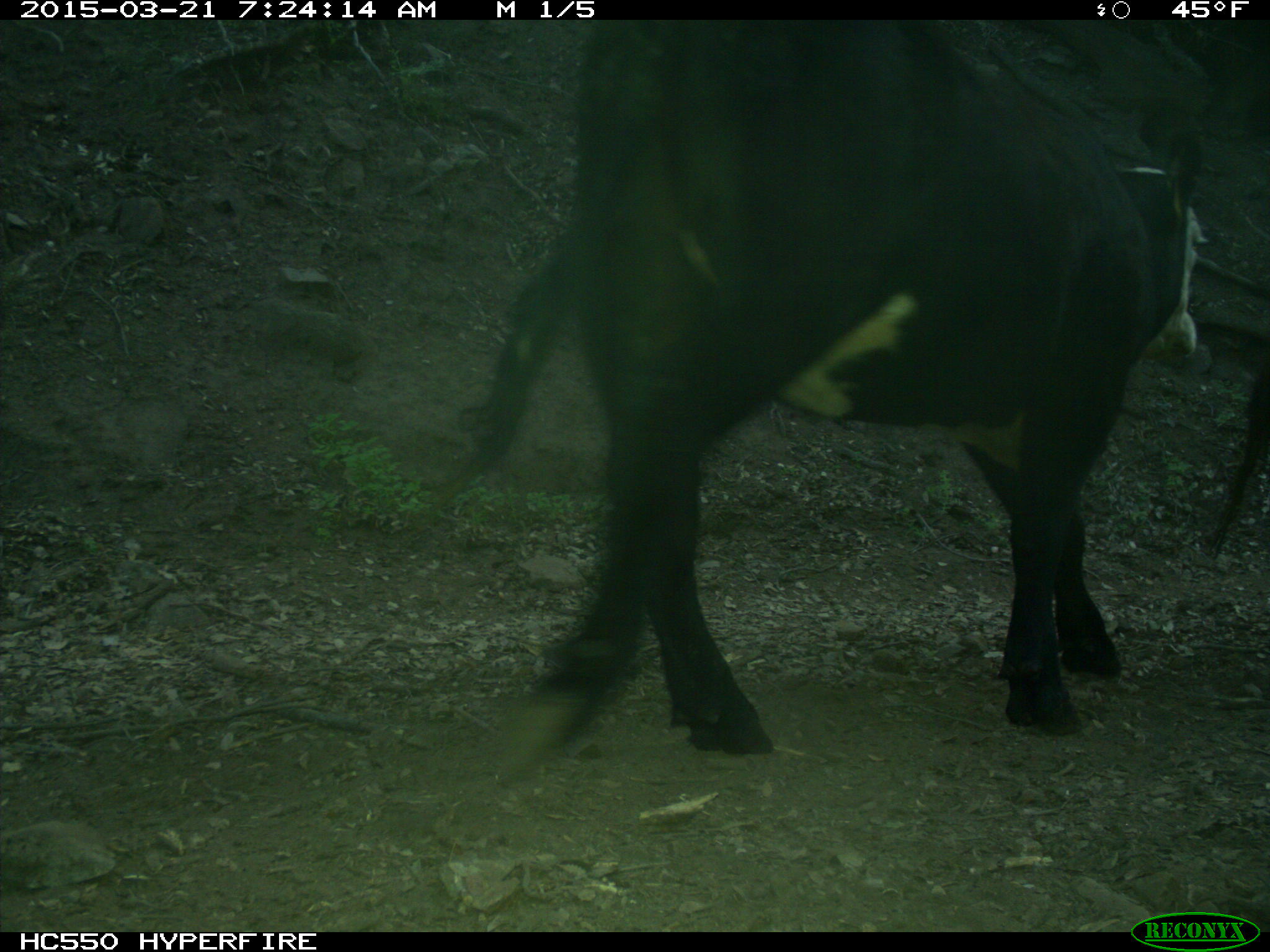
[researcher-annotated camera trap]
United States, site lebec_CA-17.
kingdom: Animalia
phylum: Chordata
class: Mammalia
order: Artiodactyla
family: Bovidae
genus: Bos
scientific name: Bos taurus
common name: domestic cow